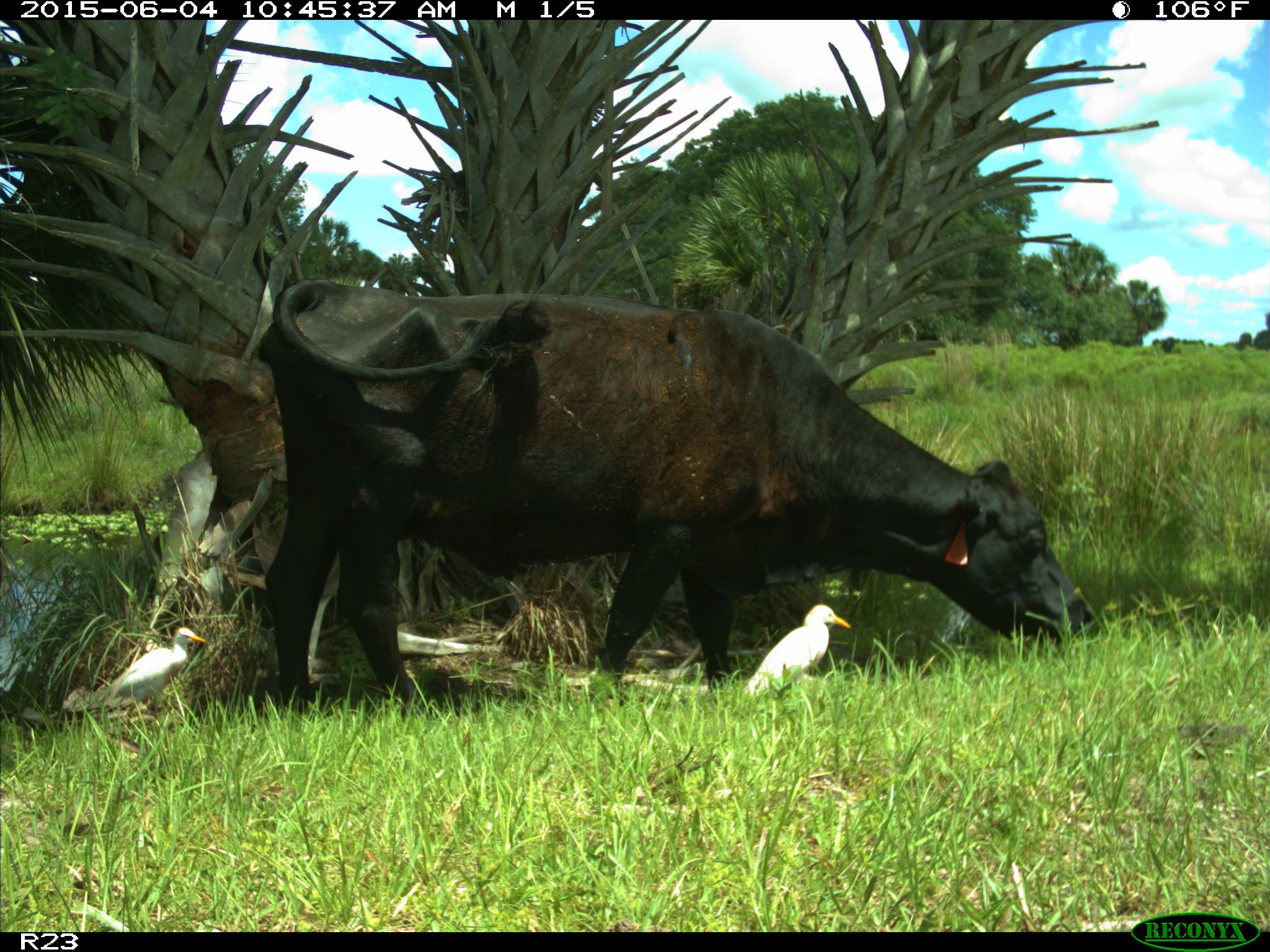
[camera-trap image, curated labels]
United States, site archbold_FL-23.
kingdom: Animalia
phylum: Chordata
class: Mammalia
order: Artiodactyla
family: Bovidae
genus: Bos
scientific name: Bos taurus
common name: domestic cow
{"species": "Bos taurus (domestic cow)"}